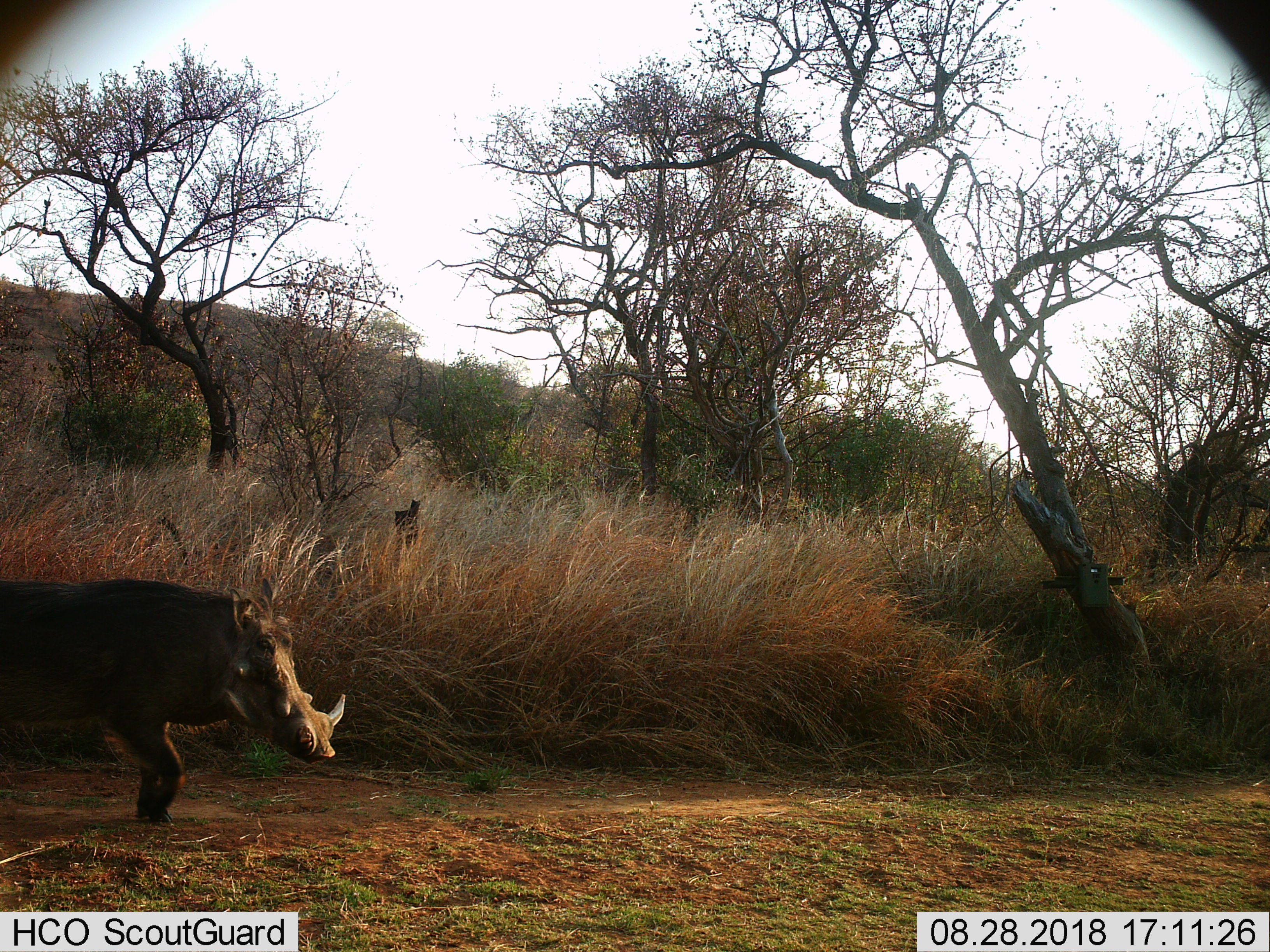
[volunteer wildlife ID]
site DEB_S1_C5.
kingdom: Animalia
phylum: Chordata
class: Mammalia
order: Artiodactyla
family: Suidae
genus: Phacochoerus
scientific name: Phacochoerus africanus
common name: warthog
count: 1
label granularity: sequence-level